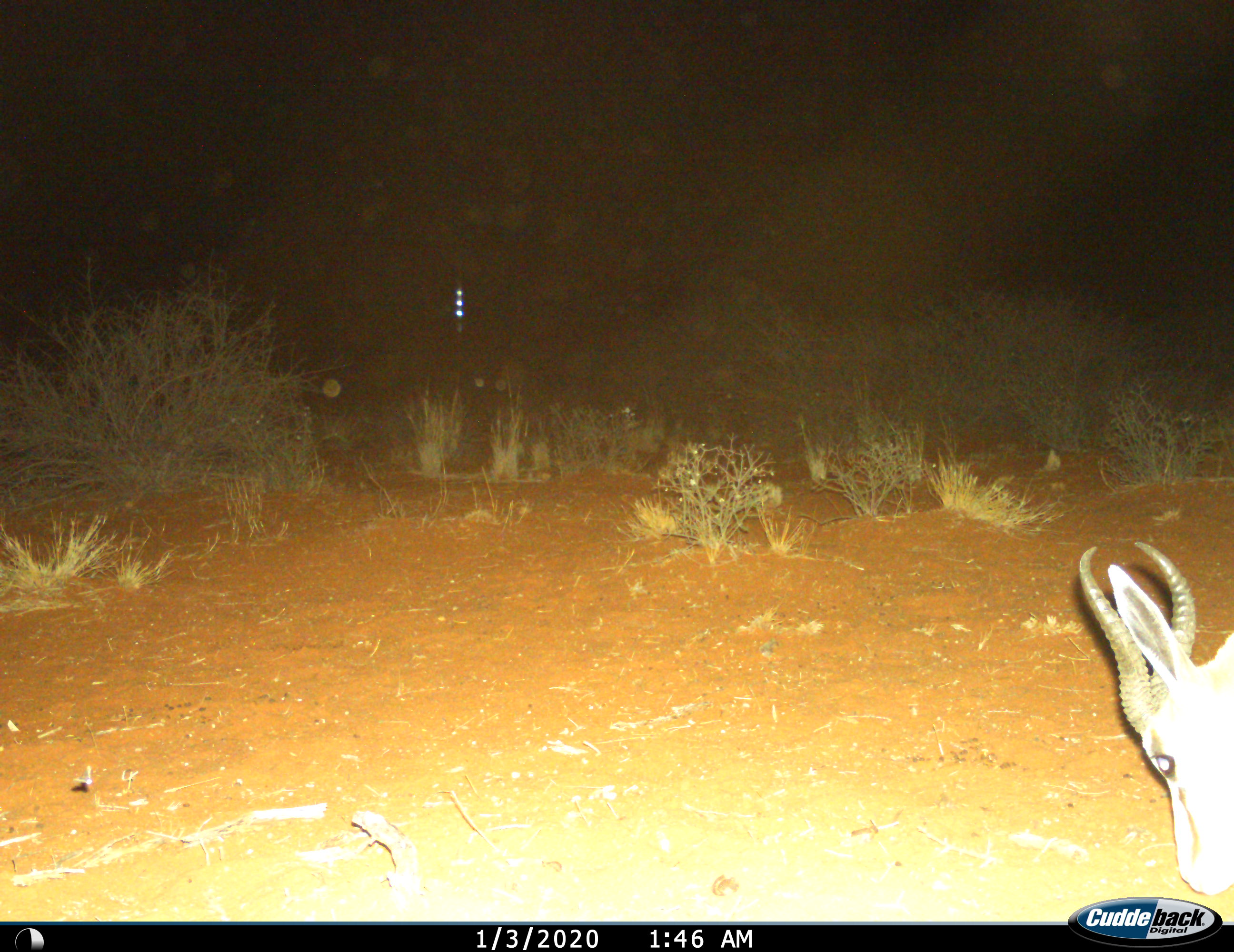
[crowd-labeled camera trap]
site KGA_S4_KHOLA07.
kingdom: Animalia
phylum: Chordata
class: Mammalia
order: Artiodactyla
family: Bovidae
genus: Antidorcas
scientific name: Antidorcas marsupialis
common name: springbok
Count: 1.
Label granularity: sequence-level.